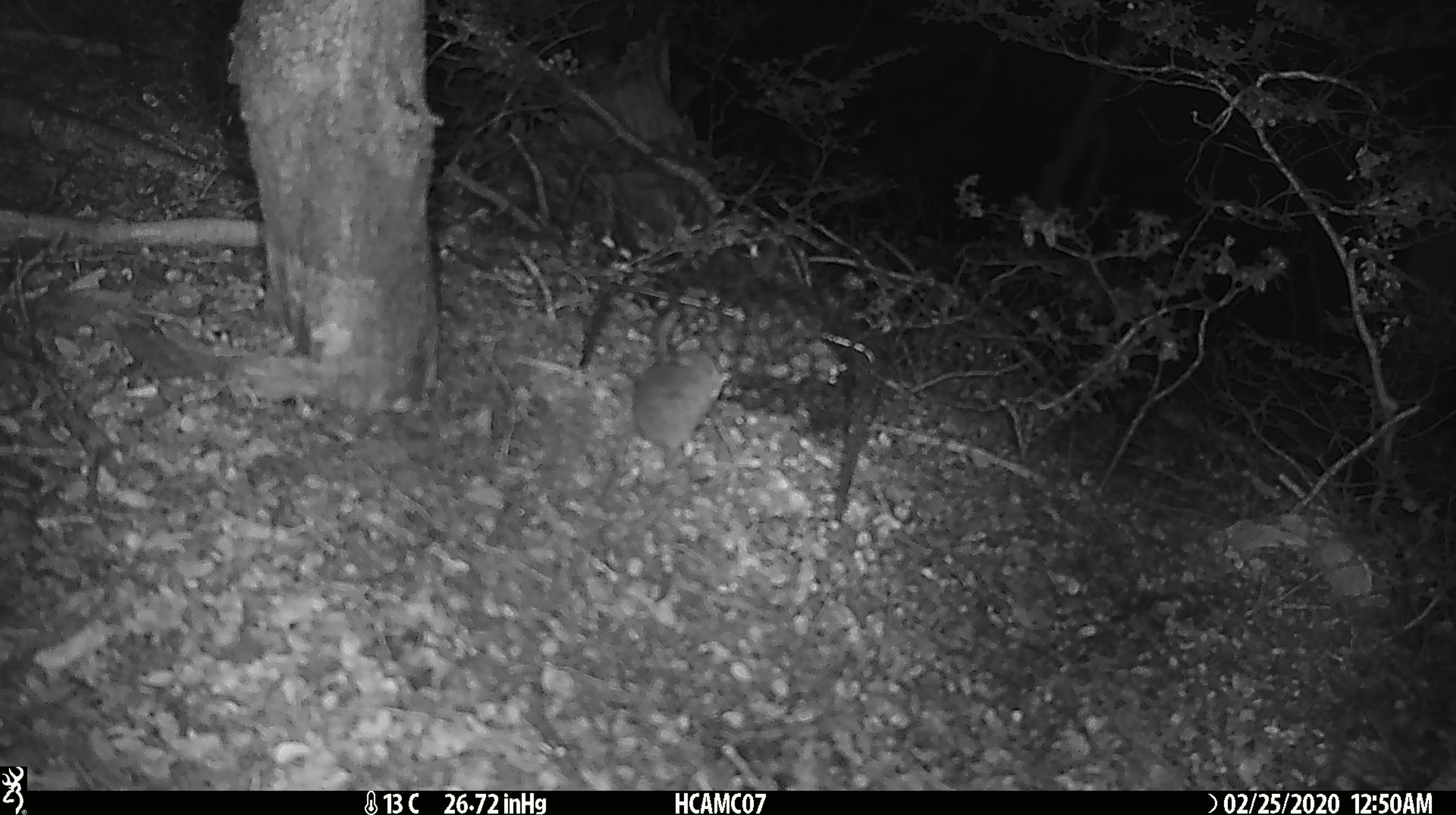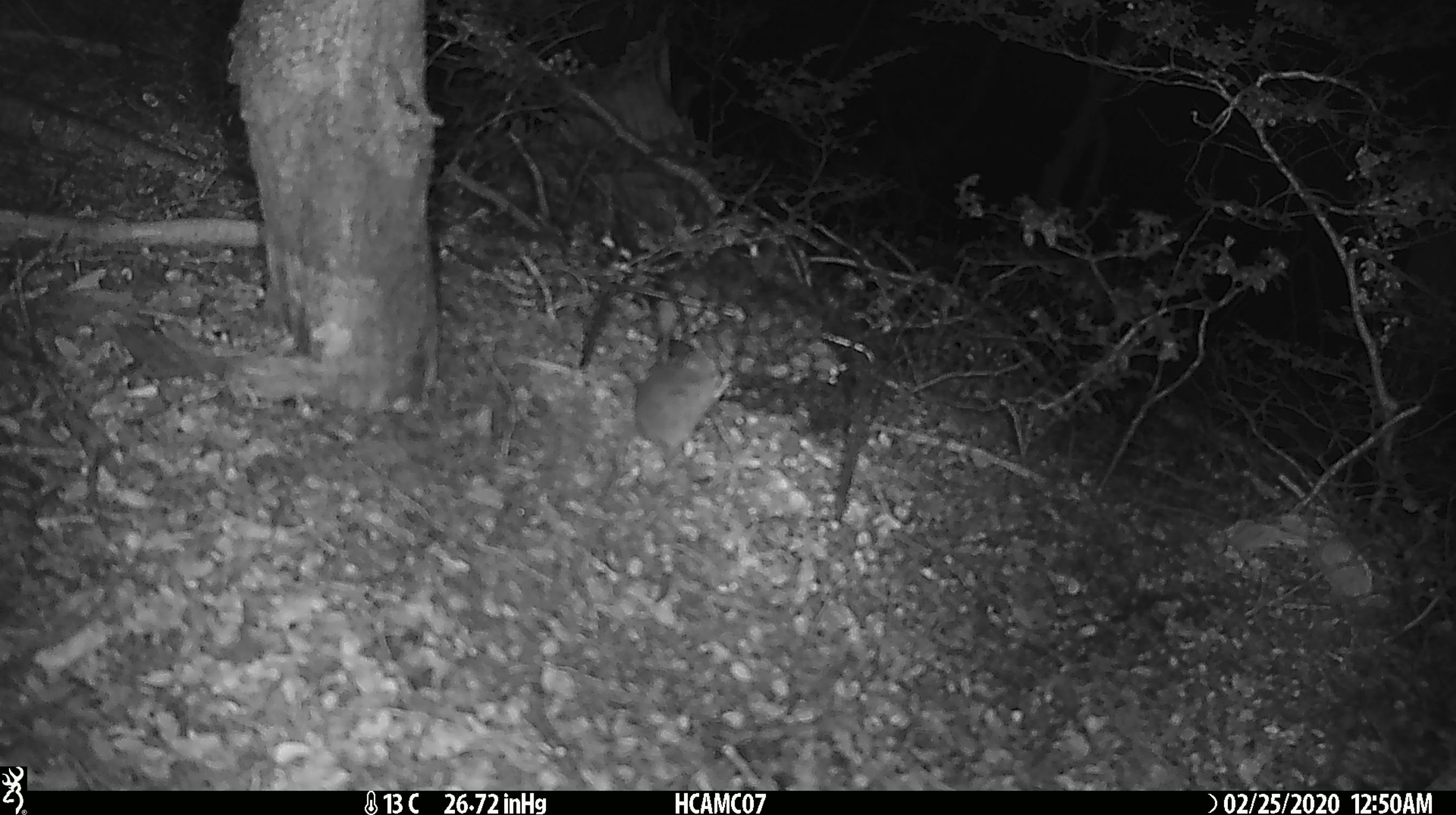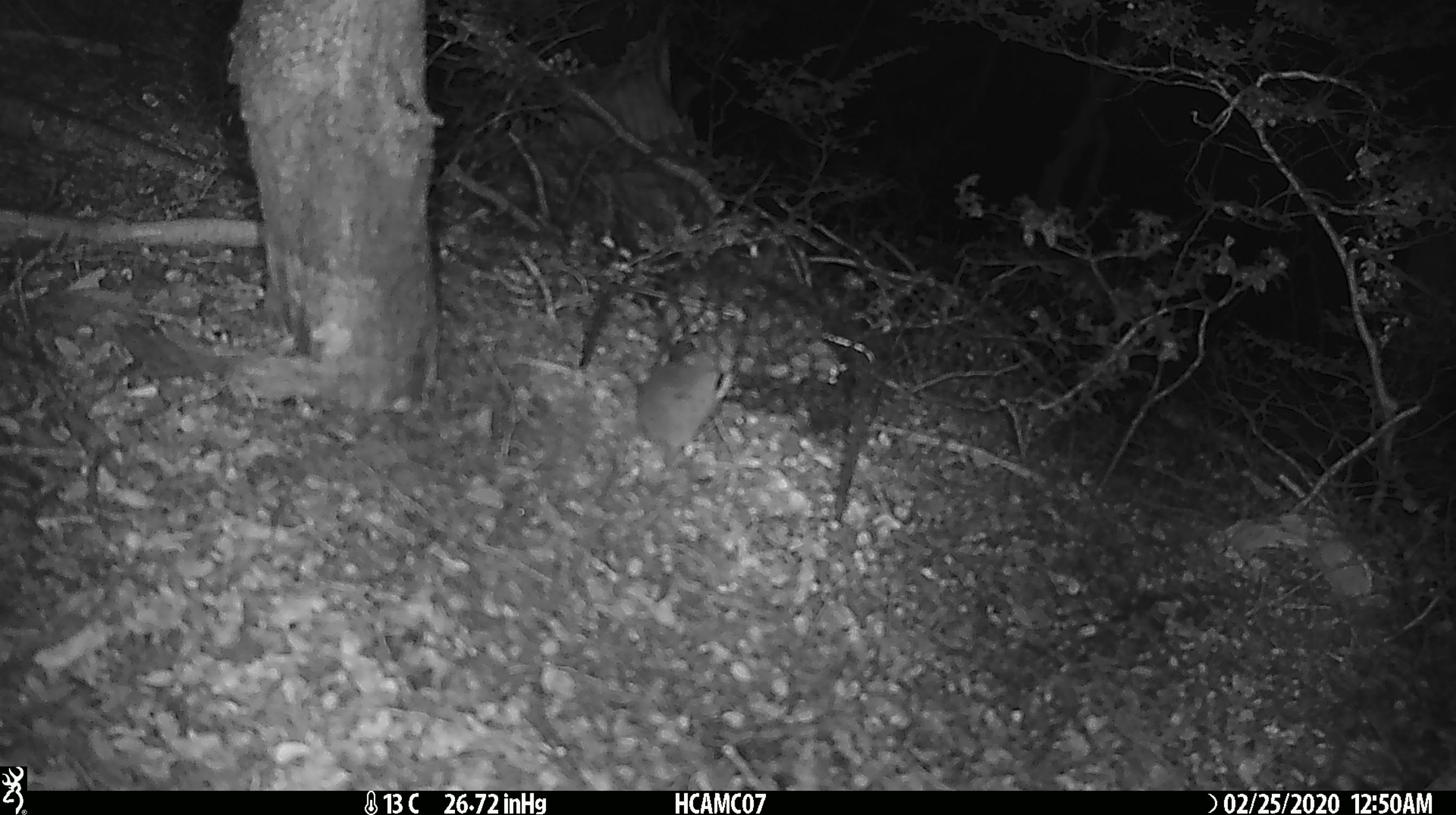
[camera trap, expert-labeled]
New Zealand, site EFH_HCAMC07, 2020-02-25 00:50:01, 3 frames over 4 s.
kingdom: Animalia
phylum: Chordata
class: Mammalia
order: Rodentia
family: Muridae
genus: Mus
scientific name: Mus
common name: mouse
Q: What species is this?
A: Mouse (Mus).